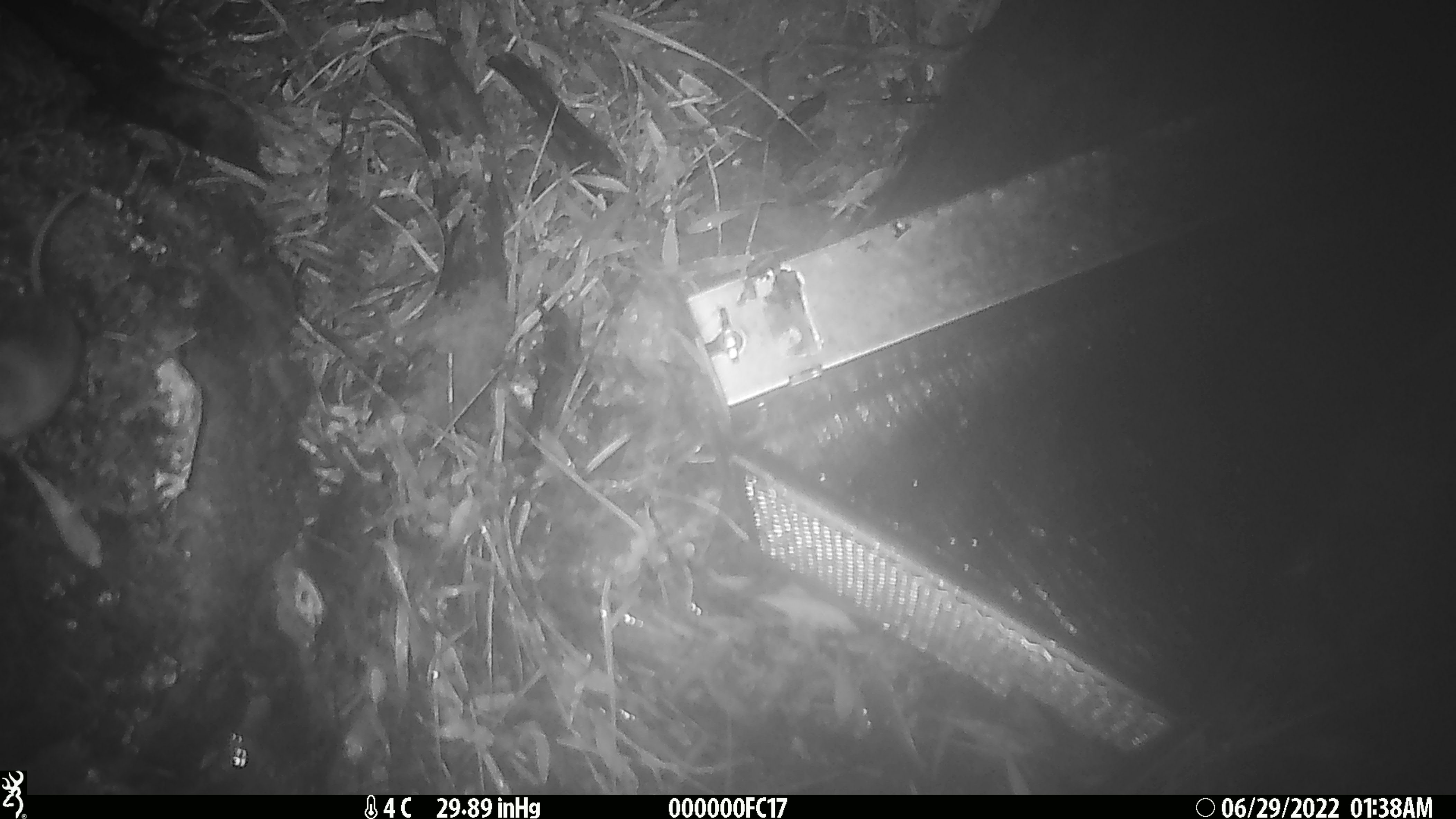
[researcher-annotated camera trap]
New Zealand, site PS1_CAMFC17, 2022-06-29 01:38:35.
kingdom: Animalia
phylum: Chordata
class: Mammalia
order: Rodentia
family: Muridae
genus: Mus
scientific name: Mus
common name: mouse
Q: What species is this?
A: Mouse (Mus).